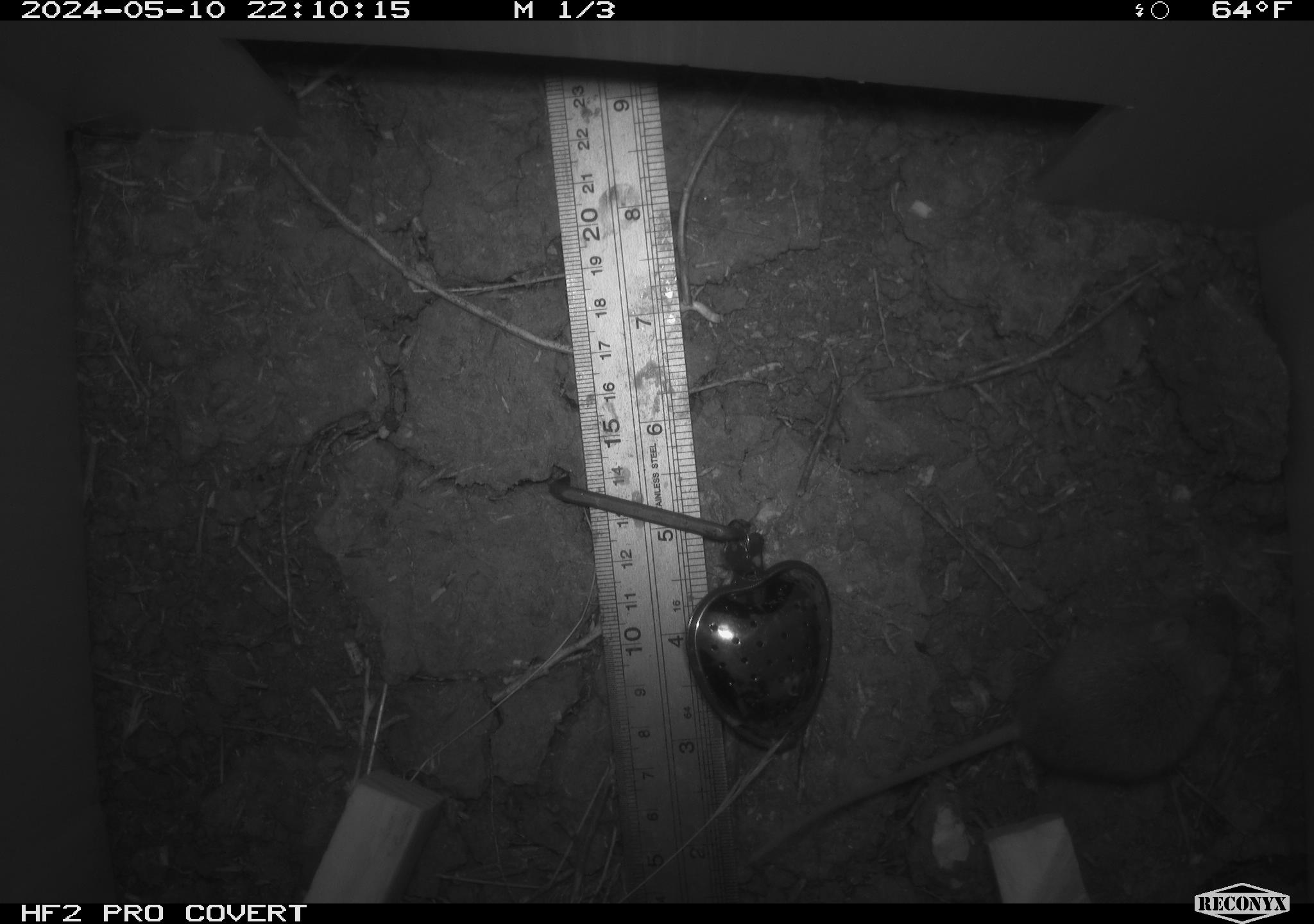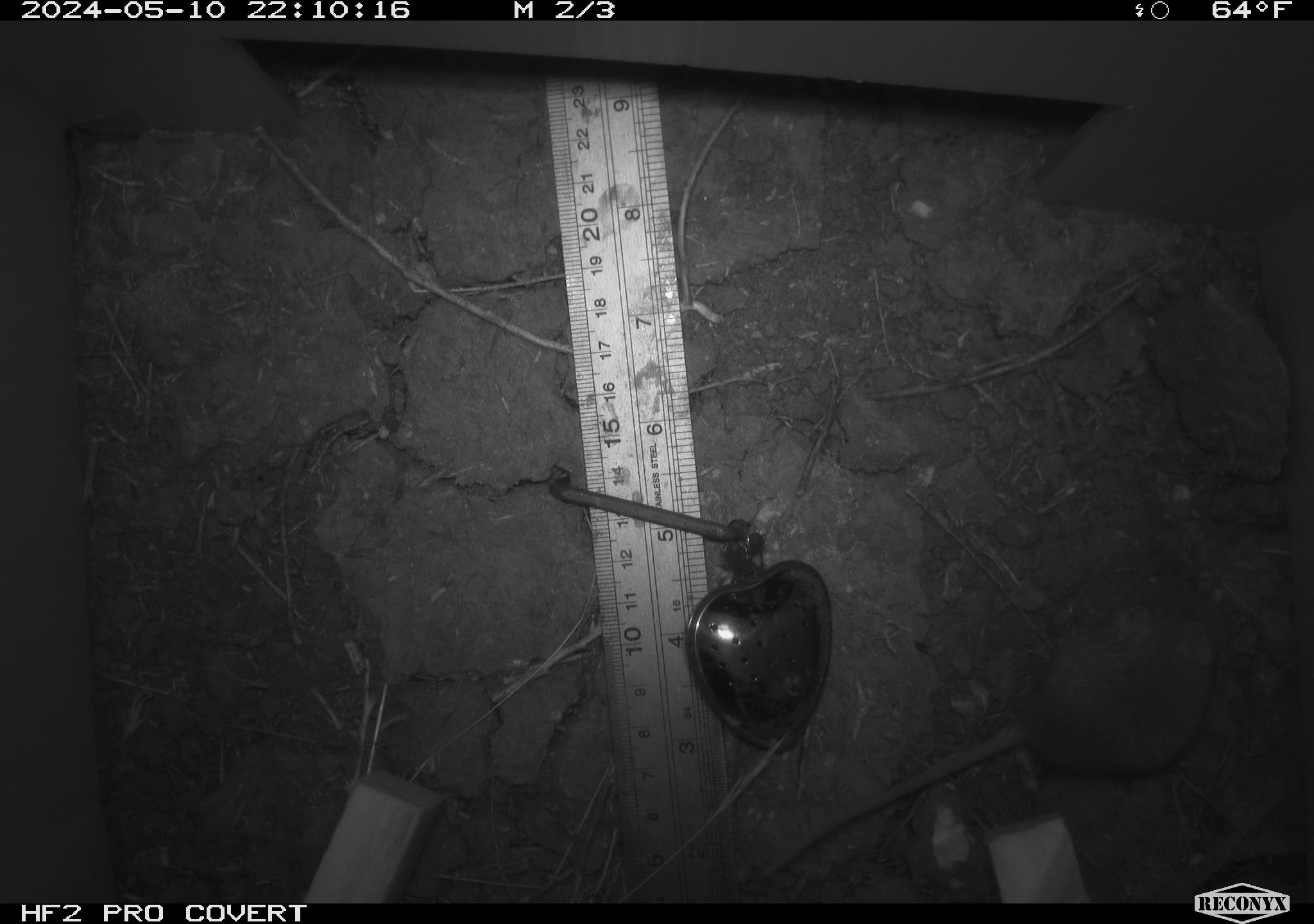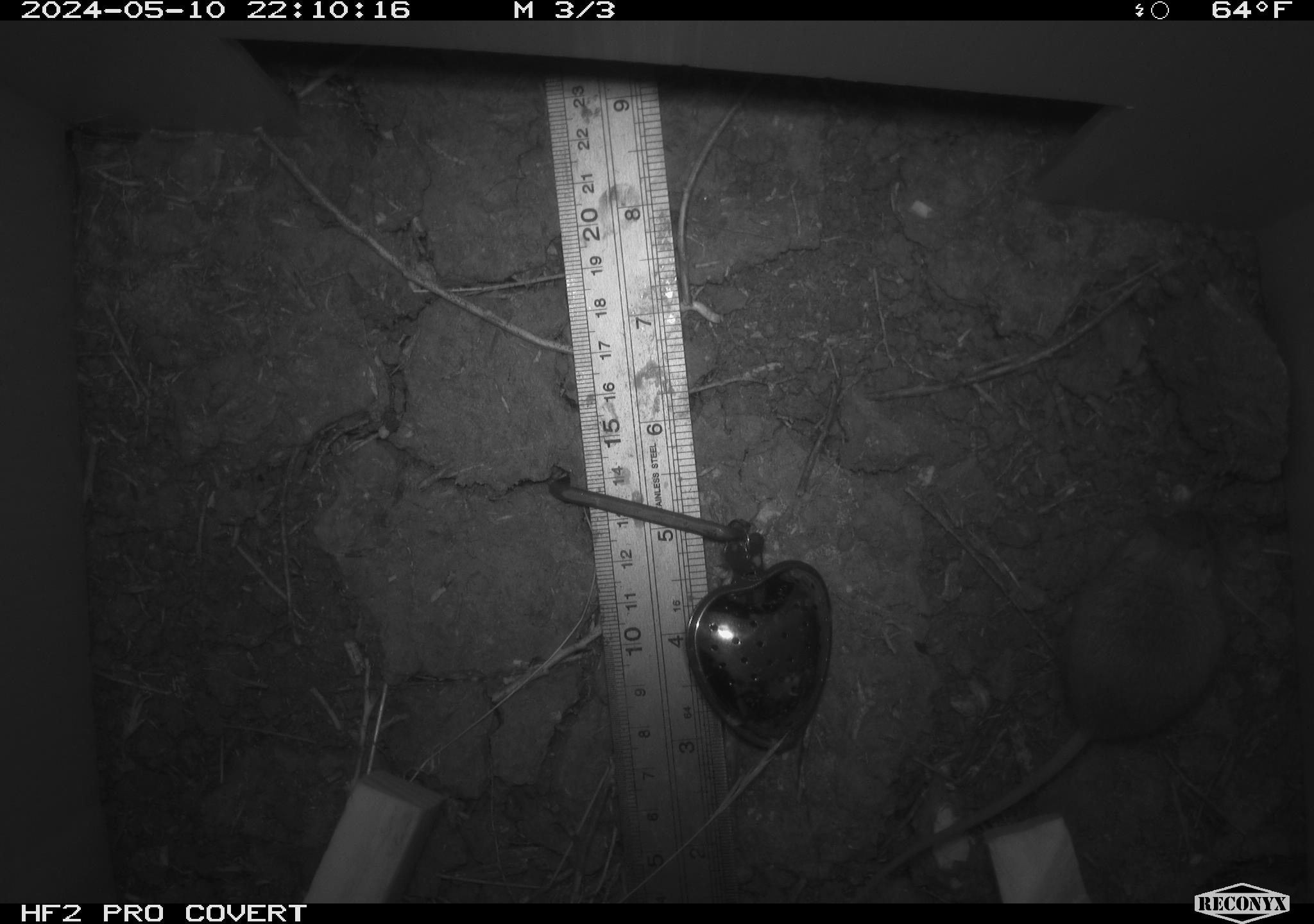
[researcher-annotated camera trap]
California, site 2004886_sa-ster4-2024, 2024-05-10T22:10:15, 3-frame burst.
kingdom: Animalia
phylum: Chordata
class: Mammalia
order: Rodentia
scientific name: Rodentia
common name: mouse species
Mouse species (Rodentia).